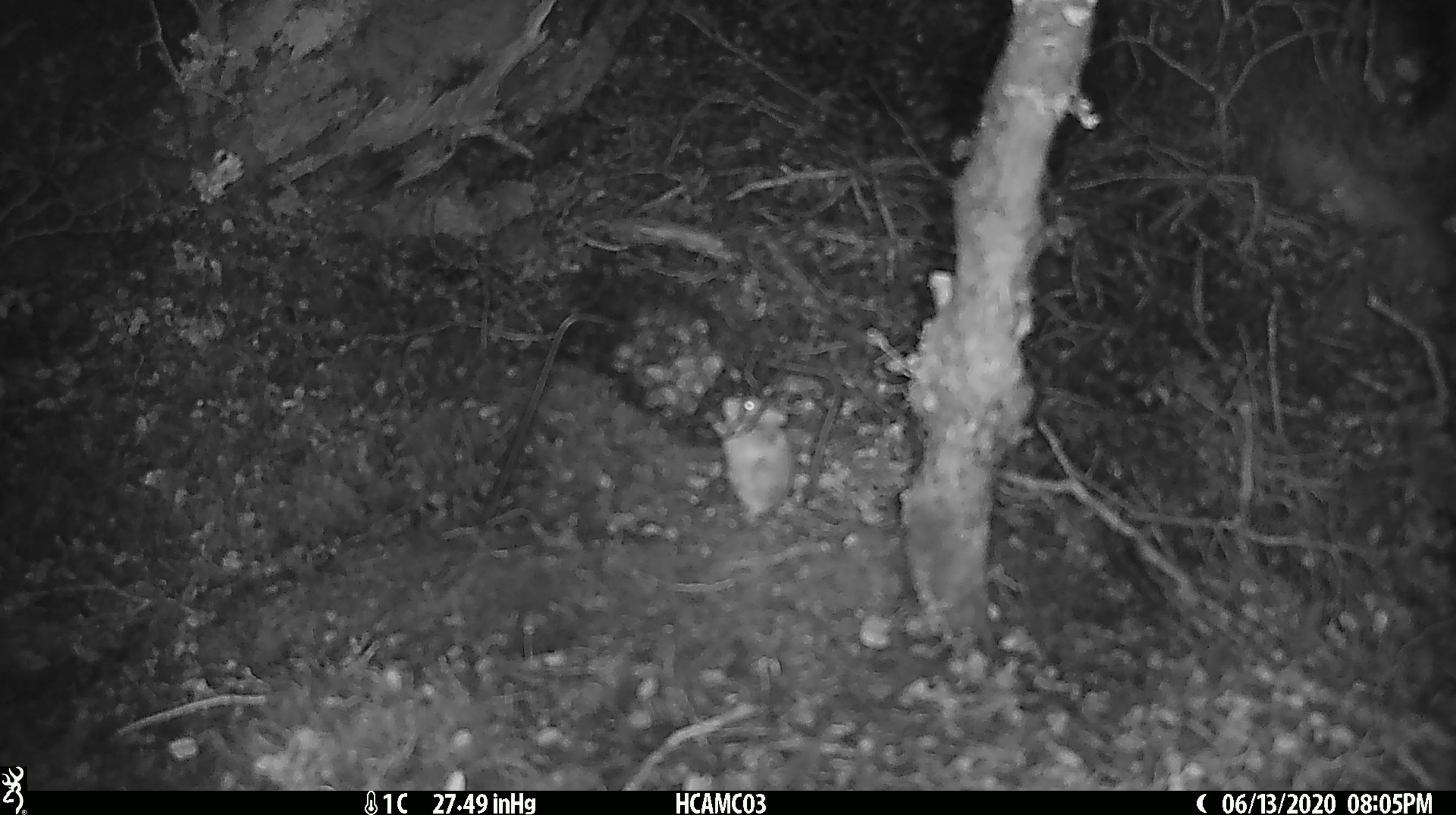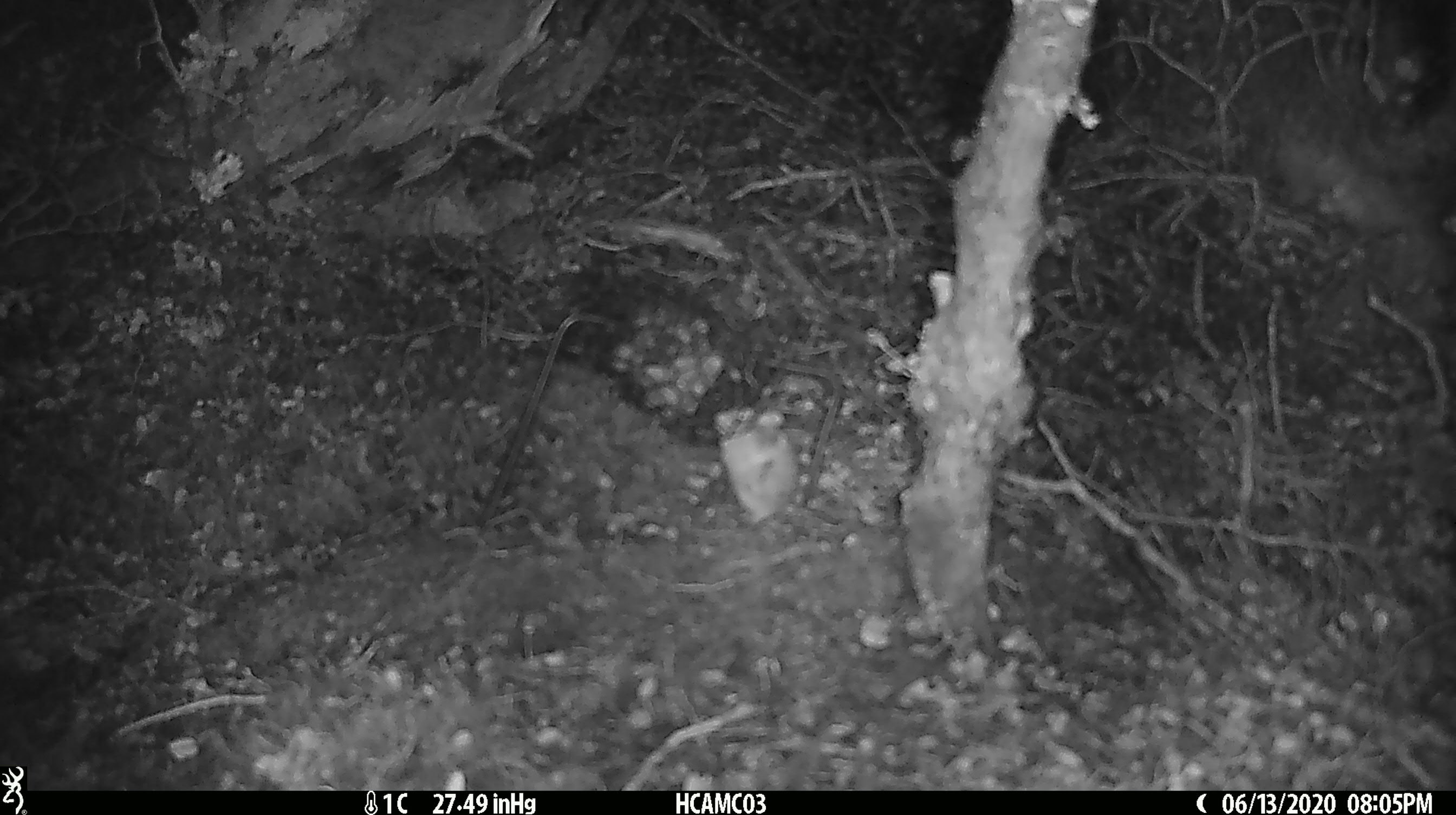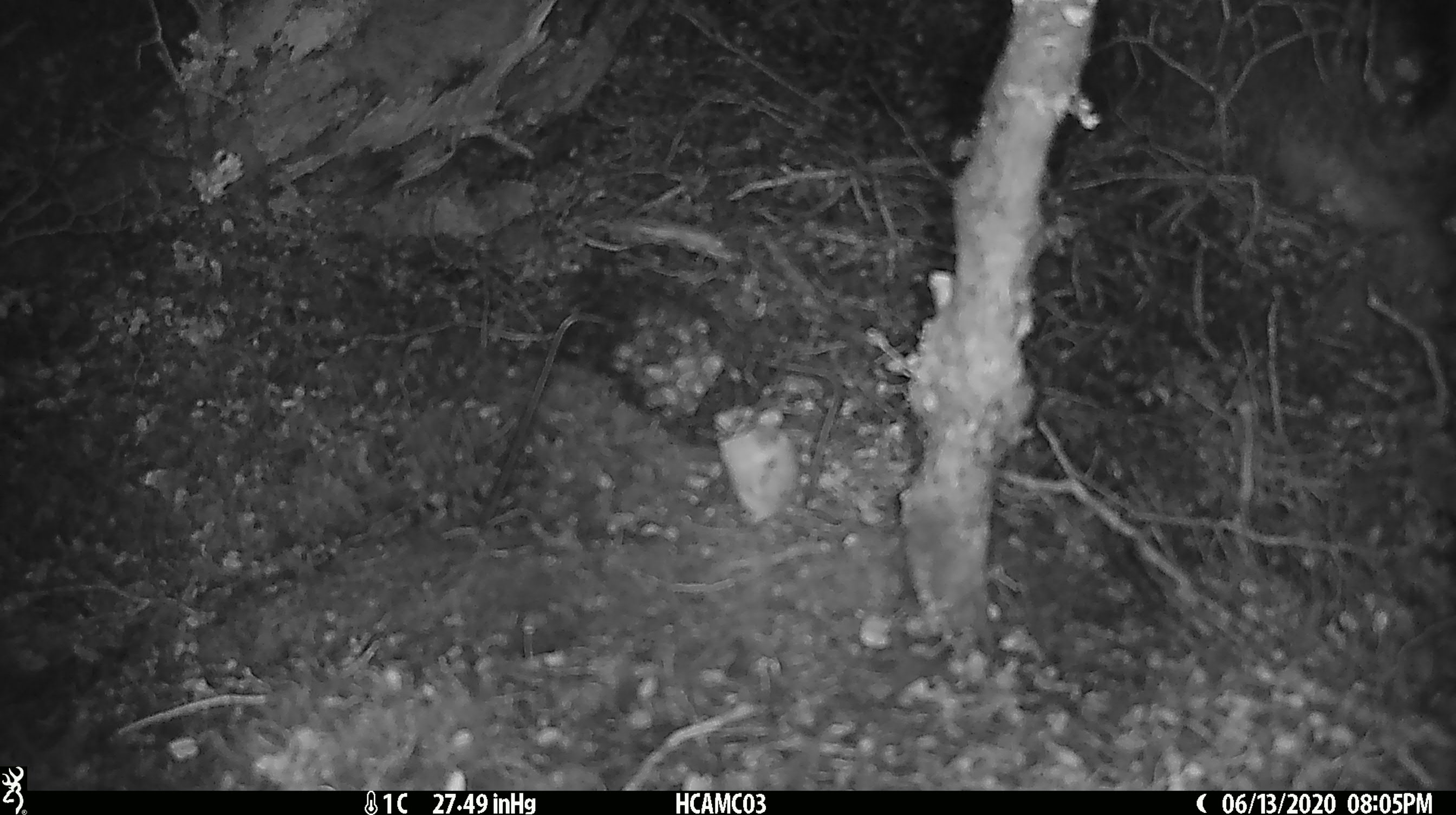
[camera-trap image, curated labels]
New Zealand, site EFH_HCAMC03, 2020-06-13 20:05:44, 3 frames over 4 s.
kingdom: Animalia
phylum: Chordata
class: Mammalia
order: Rodentia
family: Muridae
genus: Mus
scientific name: Mus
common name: mouse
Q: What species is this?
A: Mouse (Mus).